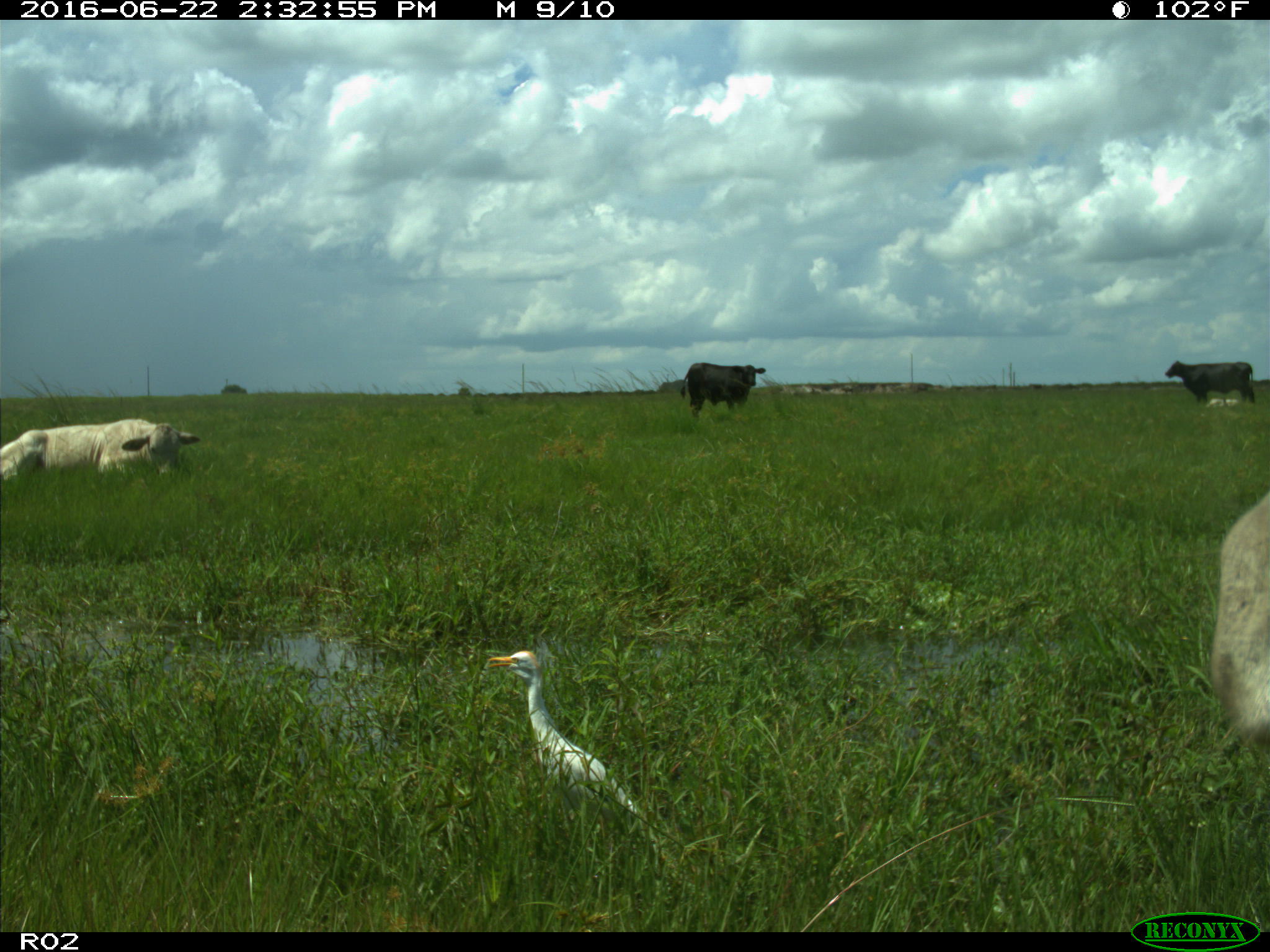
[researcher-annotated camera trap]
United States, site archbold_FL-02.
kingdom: Animalia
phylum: Chordata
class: Mammalia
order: Artiodactyla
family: Bovidae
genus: Bos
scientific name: Bos taurus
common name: domestic cow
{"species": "Bos taurus (domestic cow)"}